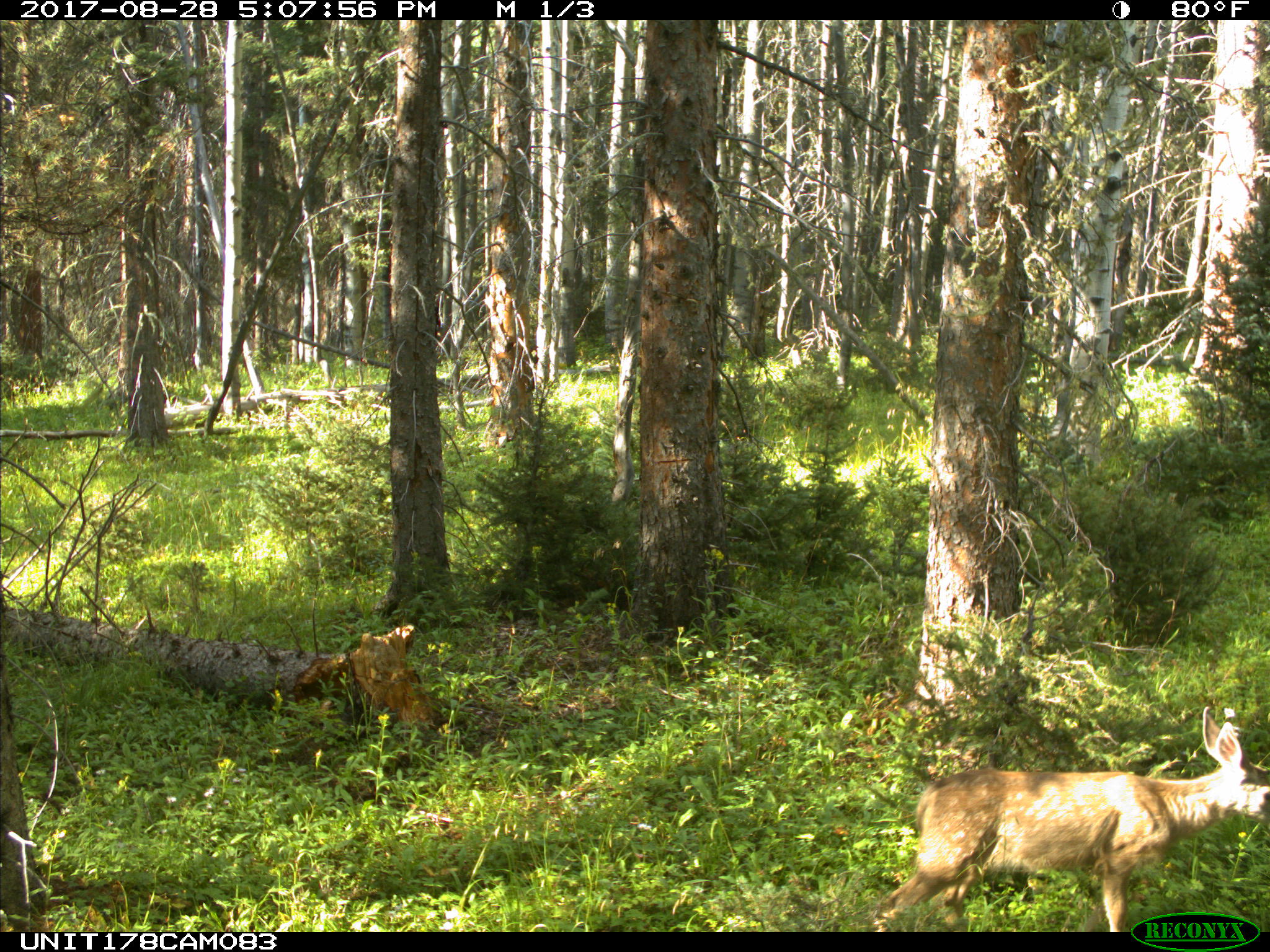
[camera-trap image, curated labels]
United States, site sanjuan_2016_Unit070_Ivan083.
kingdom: Animalia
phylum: Chordata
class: Mammalia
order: Artiodactyla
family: Cervidae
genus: Odocoileus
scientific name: Odocoileus hemionus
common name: mule deer